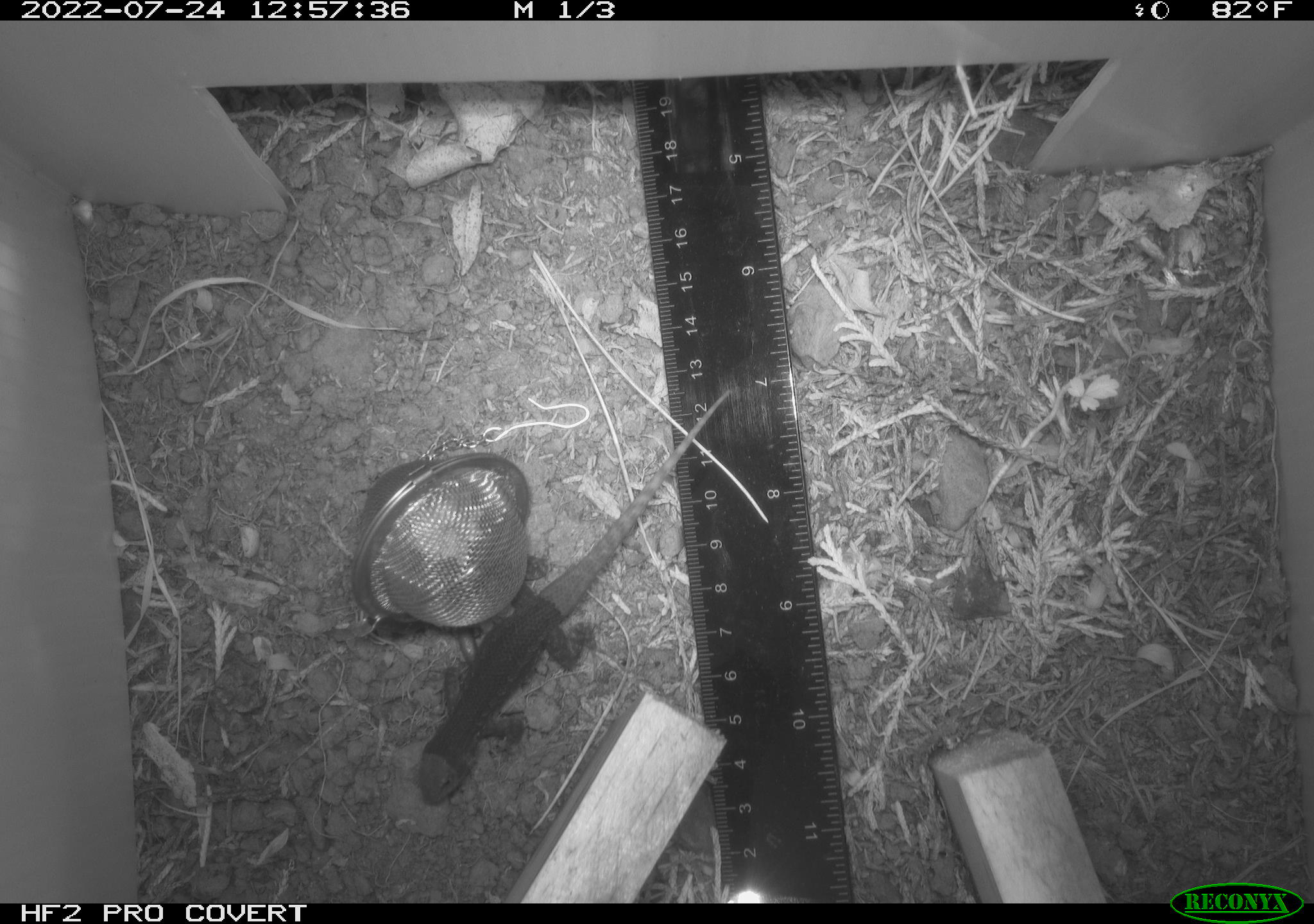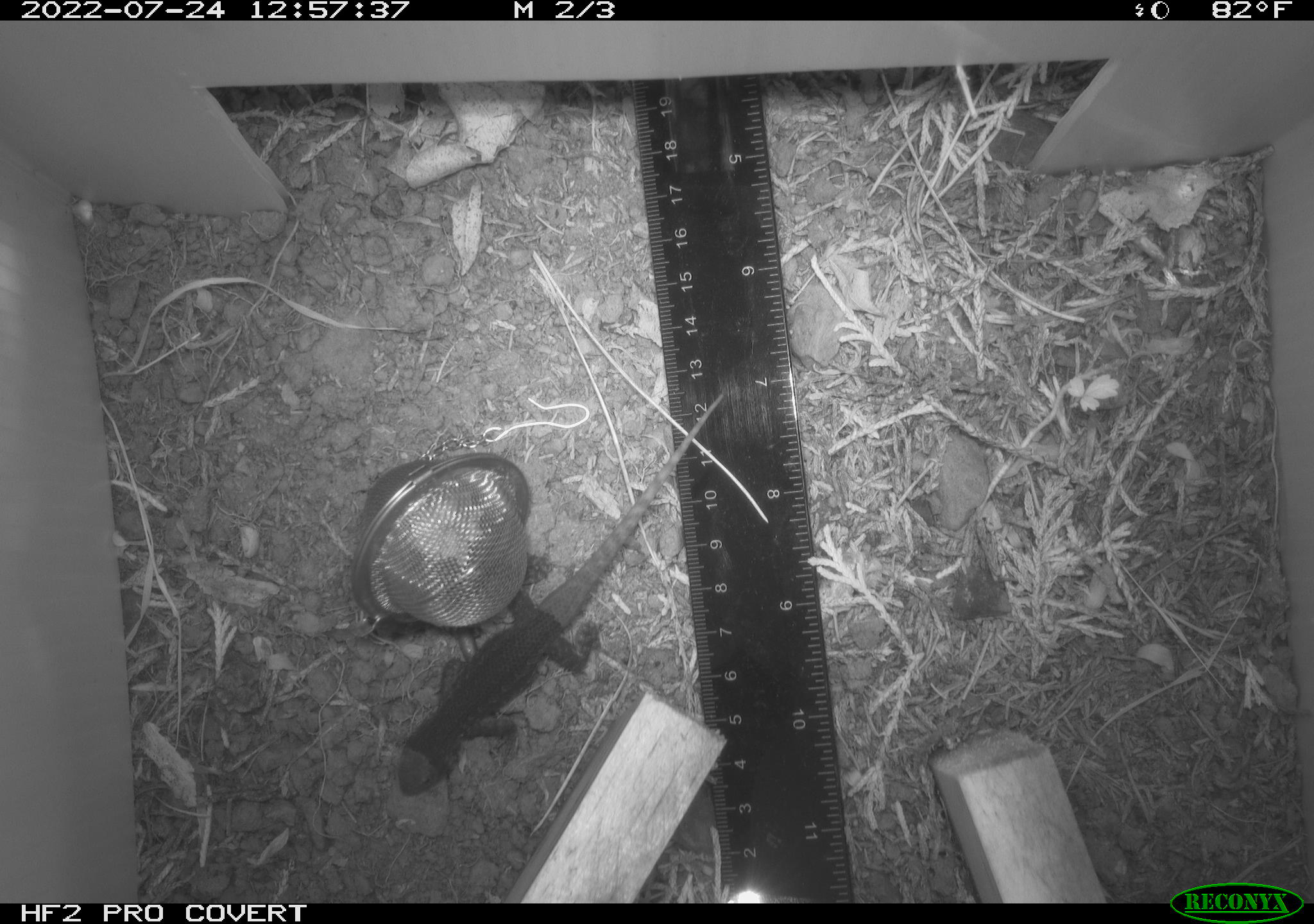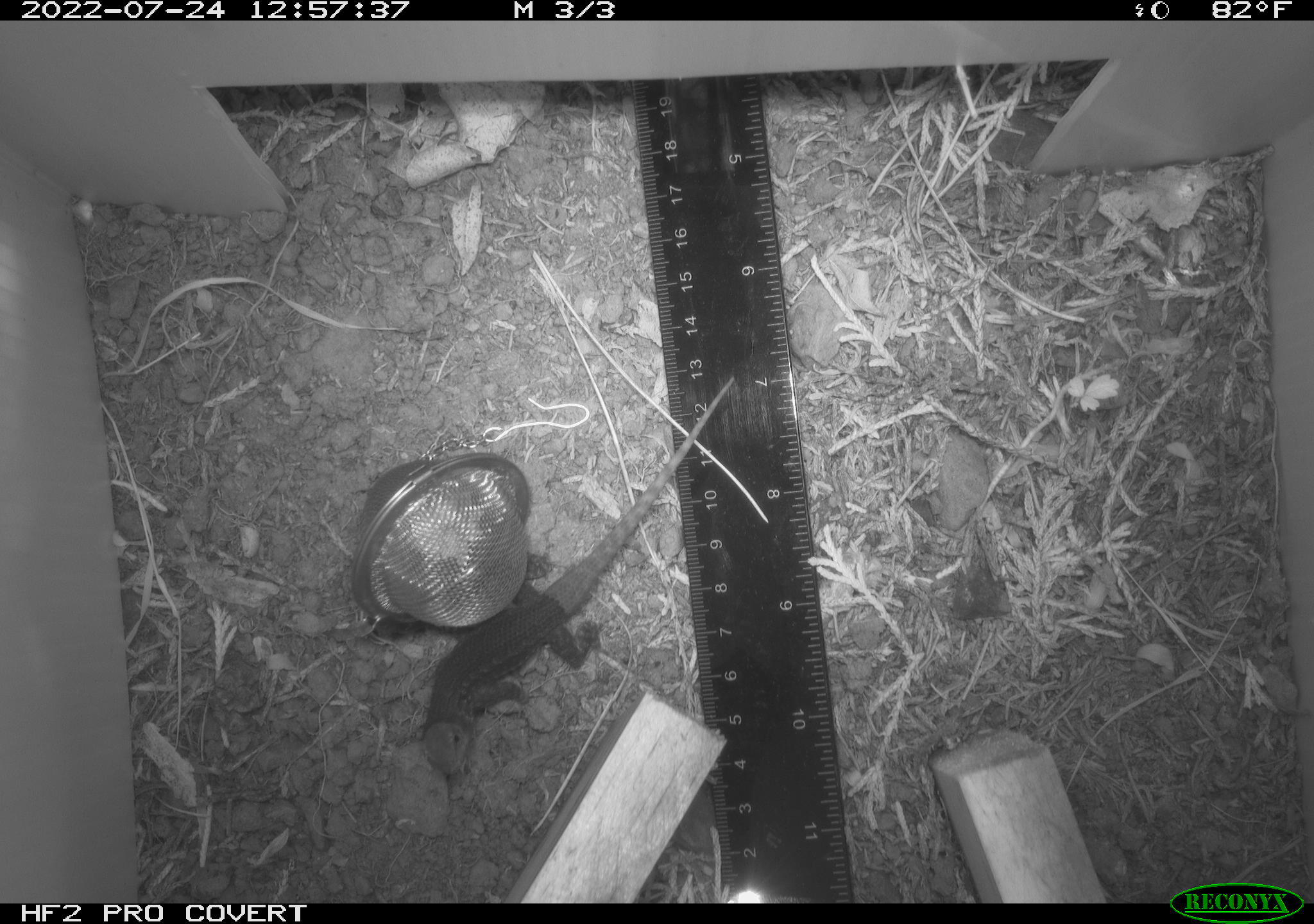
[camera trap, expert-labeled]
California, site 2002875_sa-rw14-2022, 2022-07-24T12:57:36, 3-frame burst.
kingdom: Animalia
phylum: Chordata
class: Reptilia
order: Squamata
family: Phrynosomatidae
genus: Sceloporus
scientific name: Sceloporus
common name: spiny lizards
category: sceloporus species